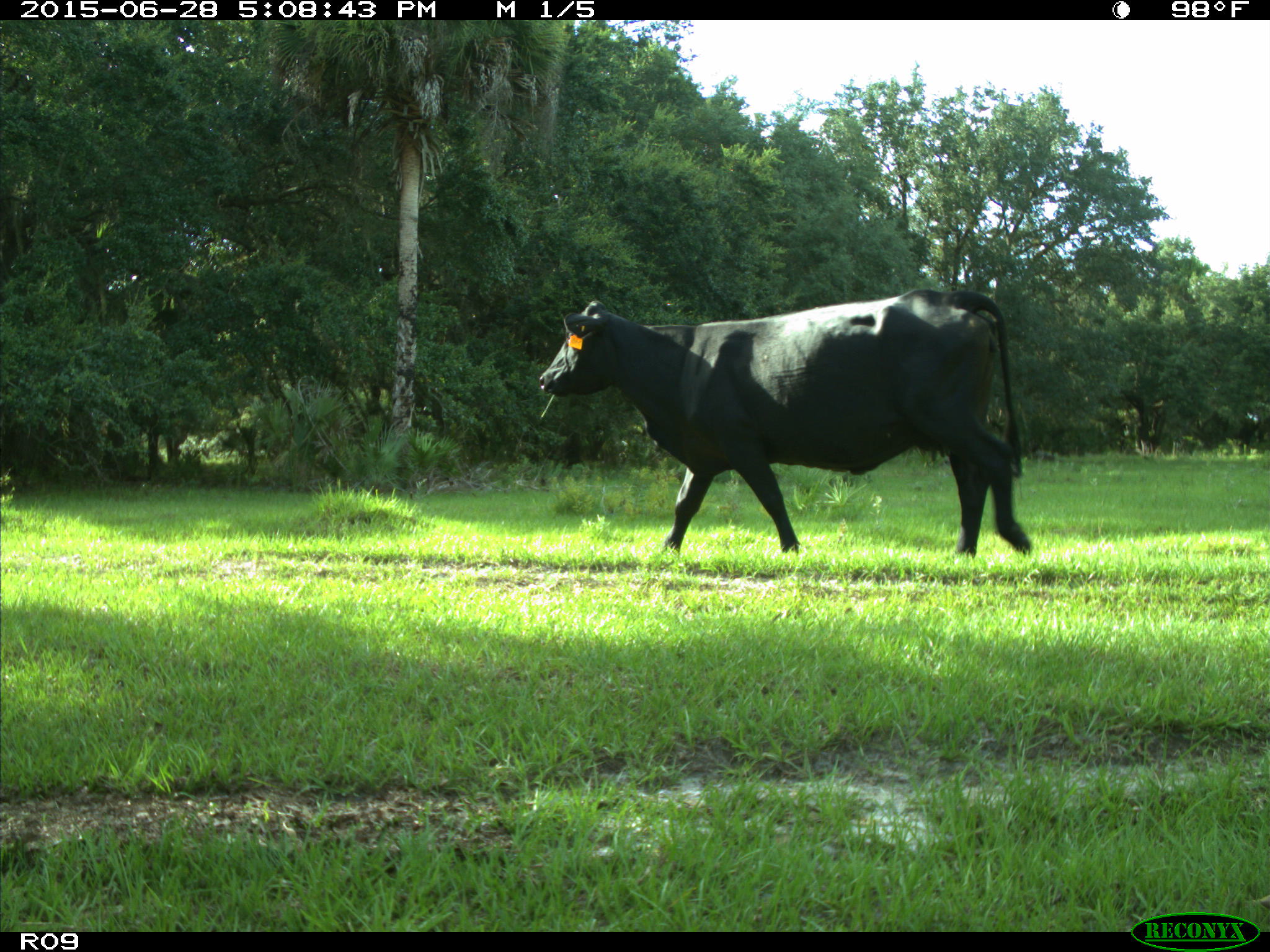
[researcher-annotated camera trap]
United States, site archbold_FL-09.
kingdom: Animalia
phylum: Chordata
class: Mammalia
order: Artiodactyla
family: Bovidae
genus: Bos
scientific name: Bos taurus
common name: domestic cow